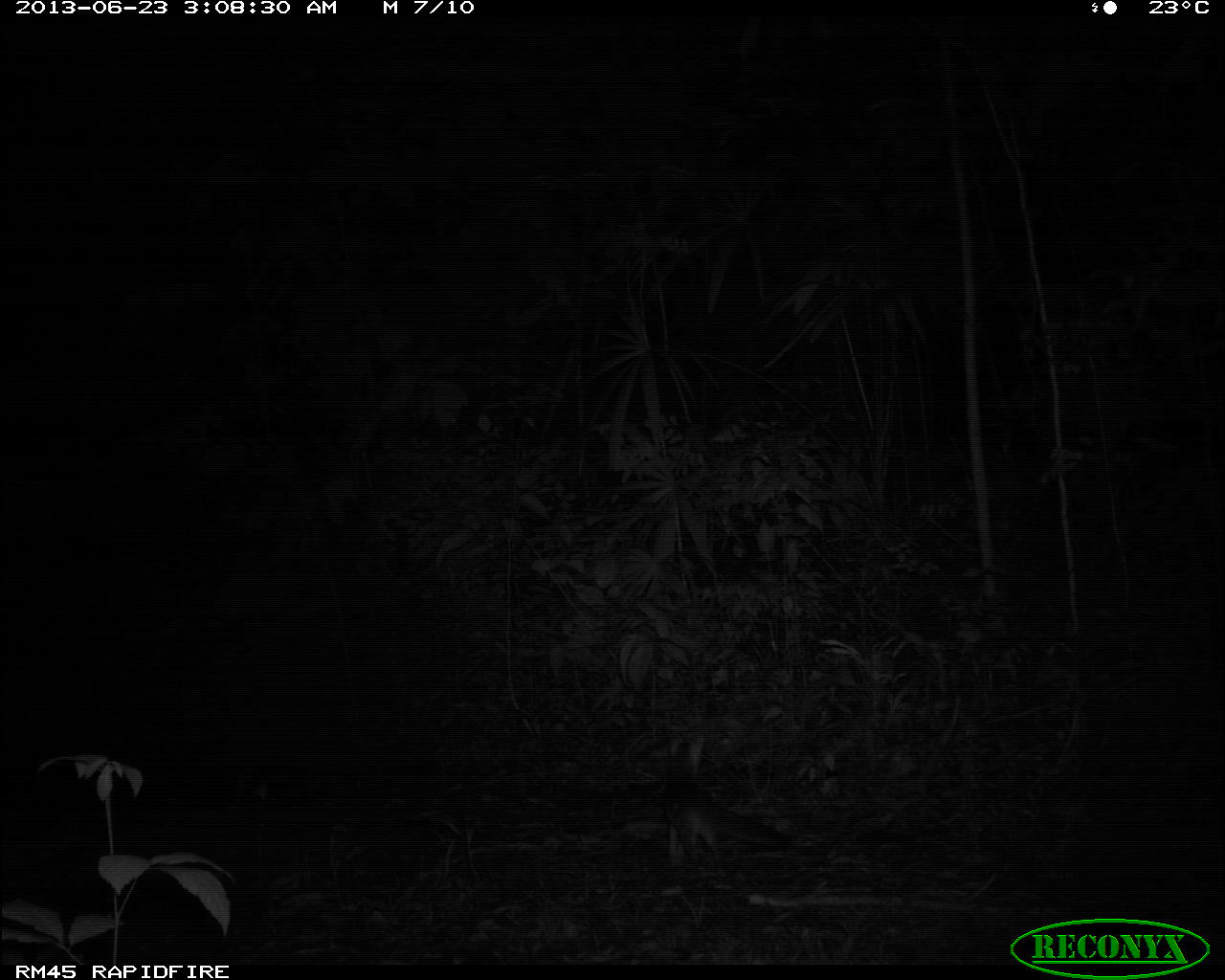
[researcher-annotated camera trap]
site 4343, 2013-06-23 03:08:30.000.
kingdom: Animalia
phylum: Chordata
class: Mammalia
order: Carnivora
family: Canidae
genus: Urocyon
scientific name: Urocyon cinereoargenteus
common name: gray fox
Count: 1.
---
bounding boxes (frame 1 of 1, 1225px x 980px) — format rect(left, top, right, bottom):
urocyon cinereoargenteus: rect(660, 724, 791, 882)